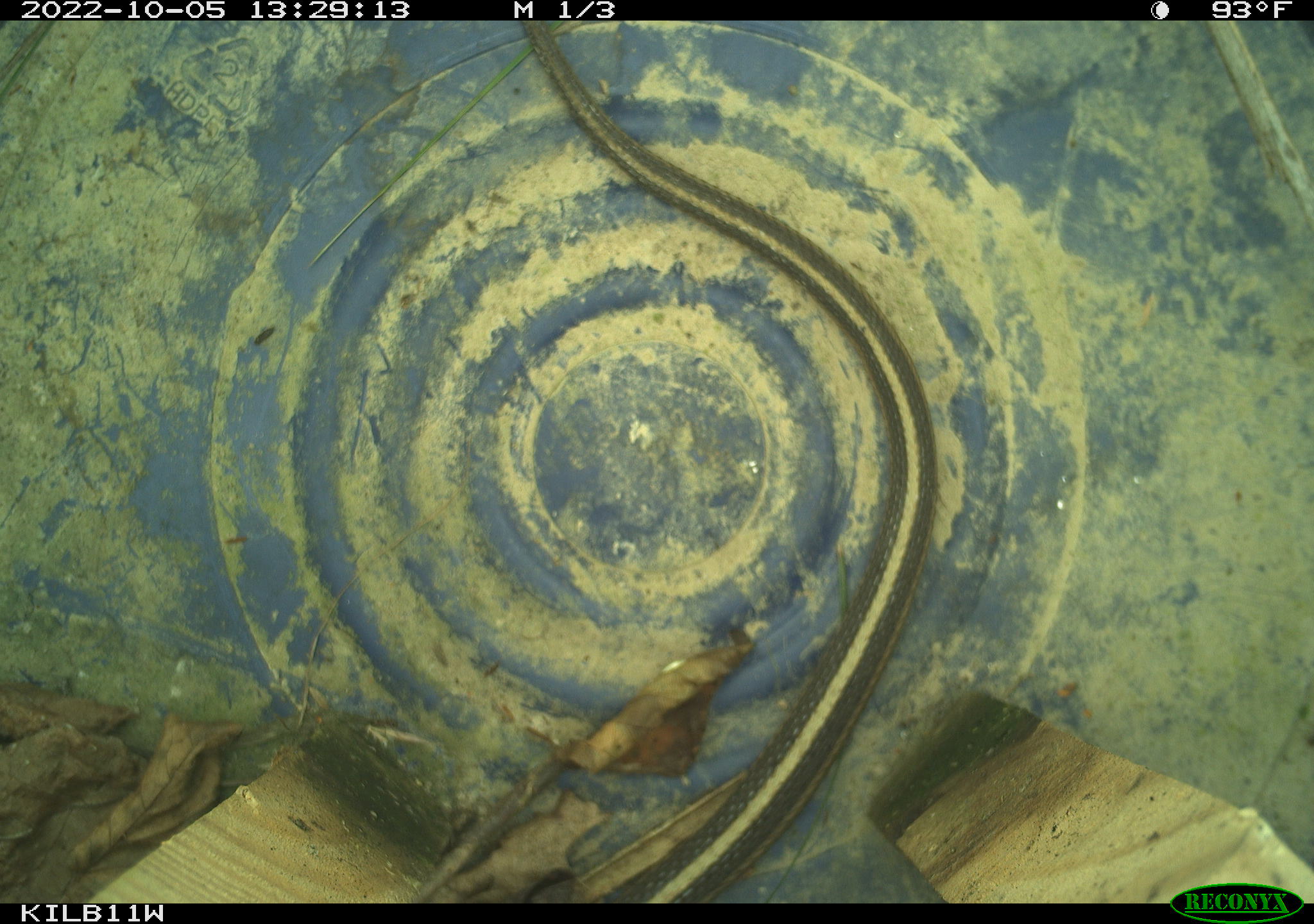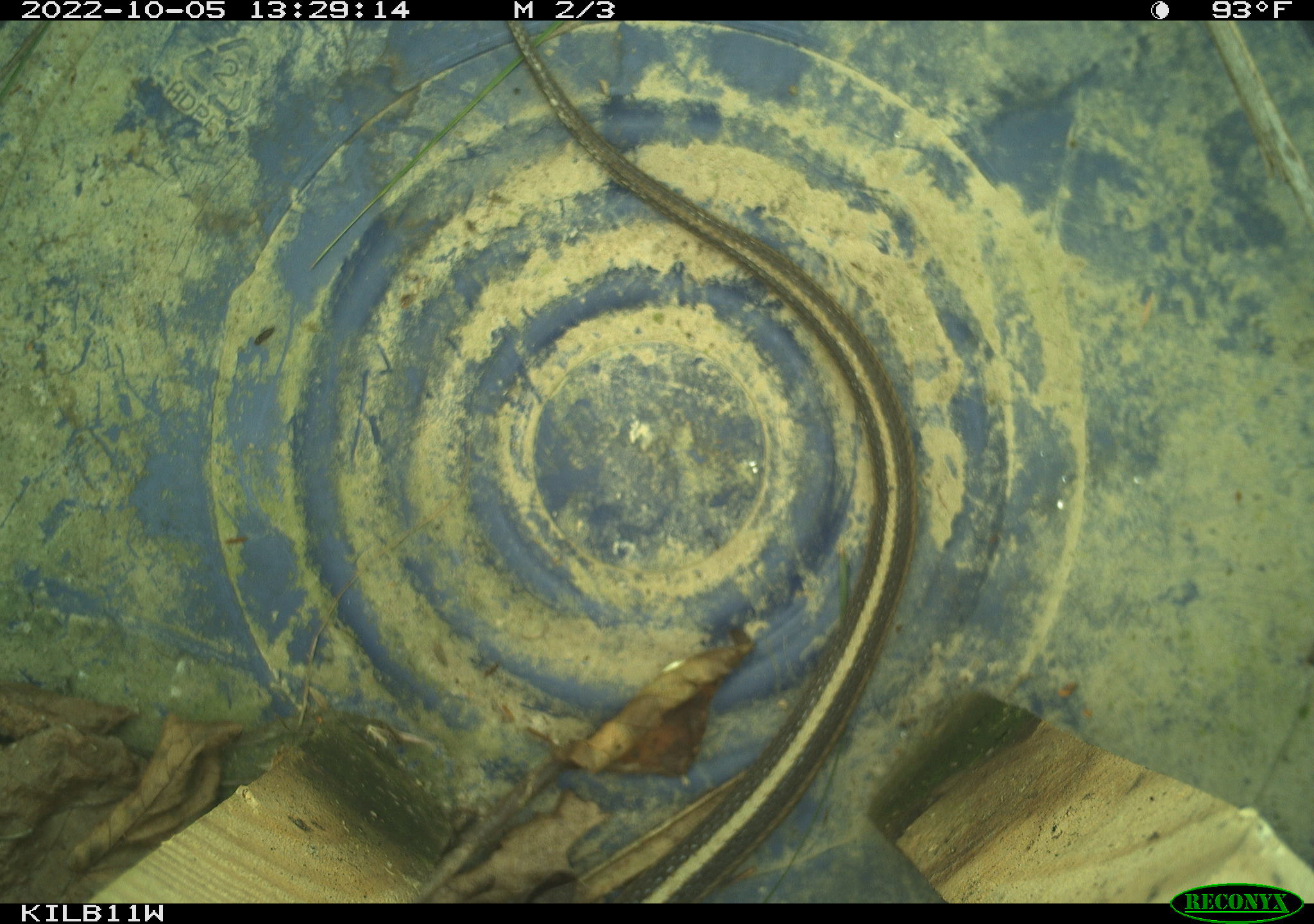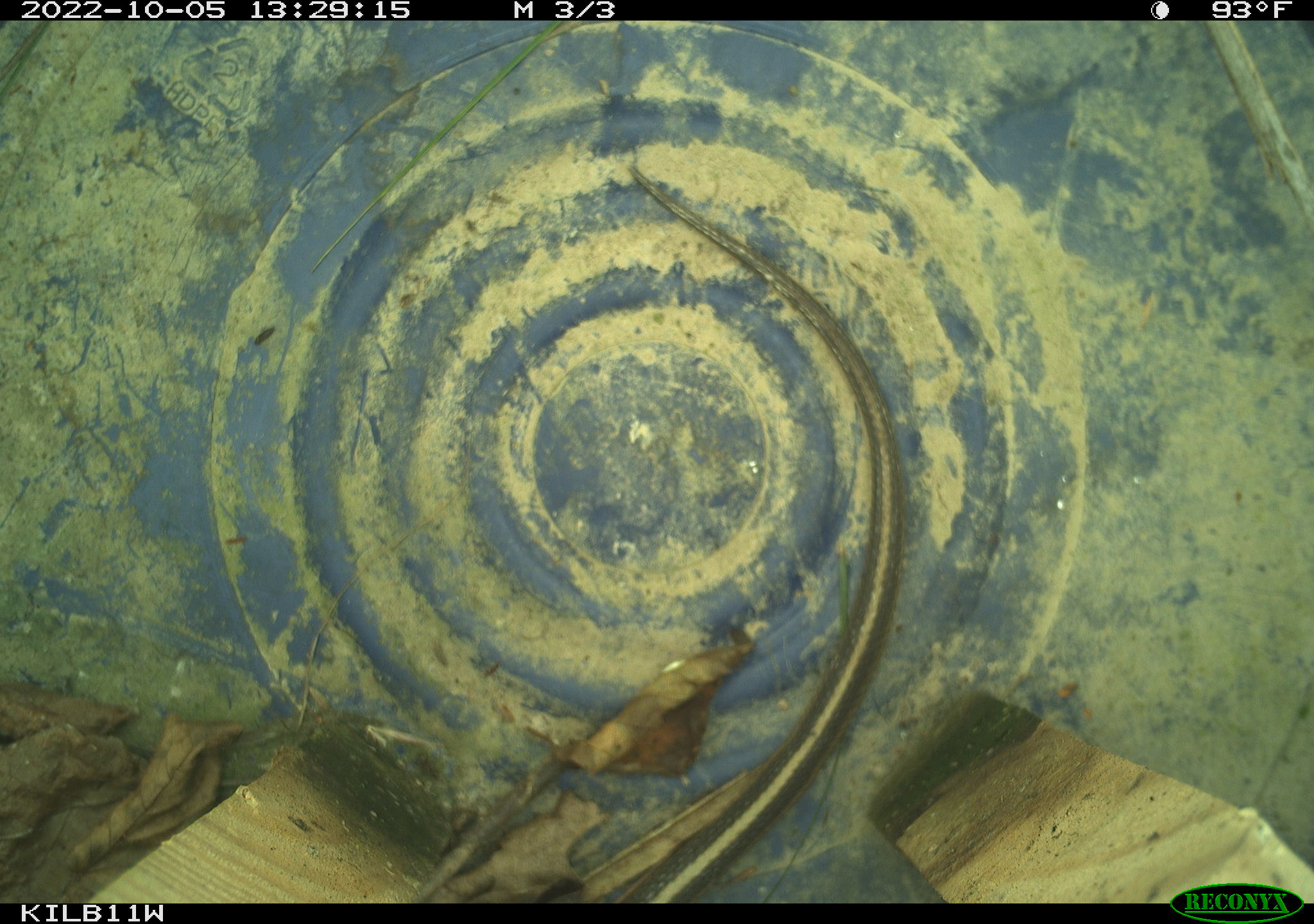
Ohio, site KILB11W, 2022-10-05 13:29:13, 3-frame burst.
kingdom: Animalia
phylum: Chordata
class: Reptilia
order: Squamata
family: Colubridae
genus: Thamnophis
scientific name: Thamnophis sirtalis sirtalis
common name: eastern gartersnake